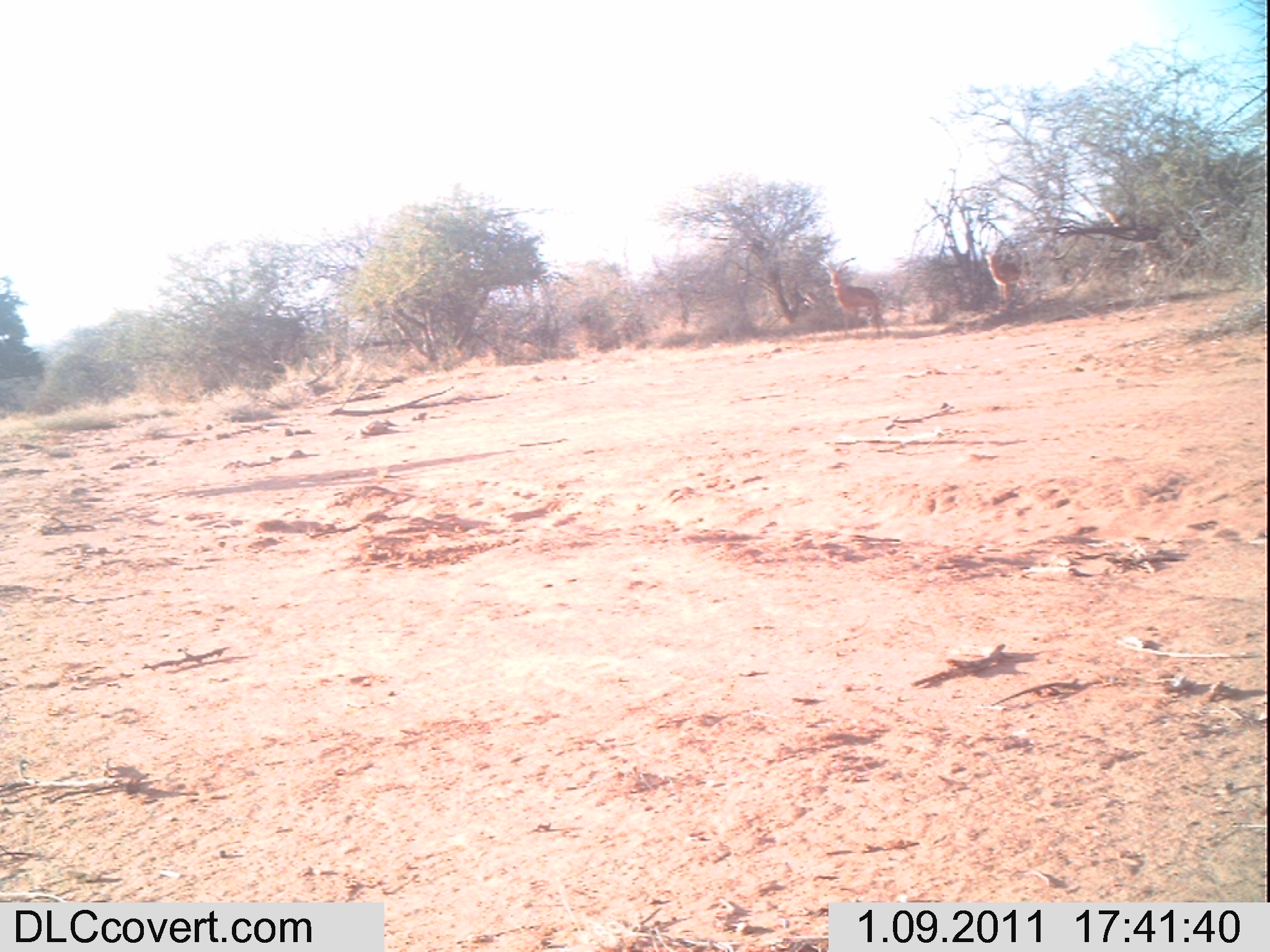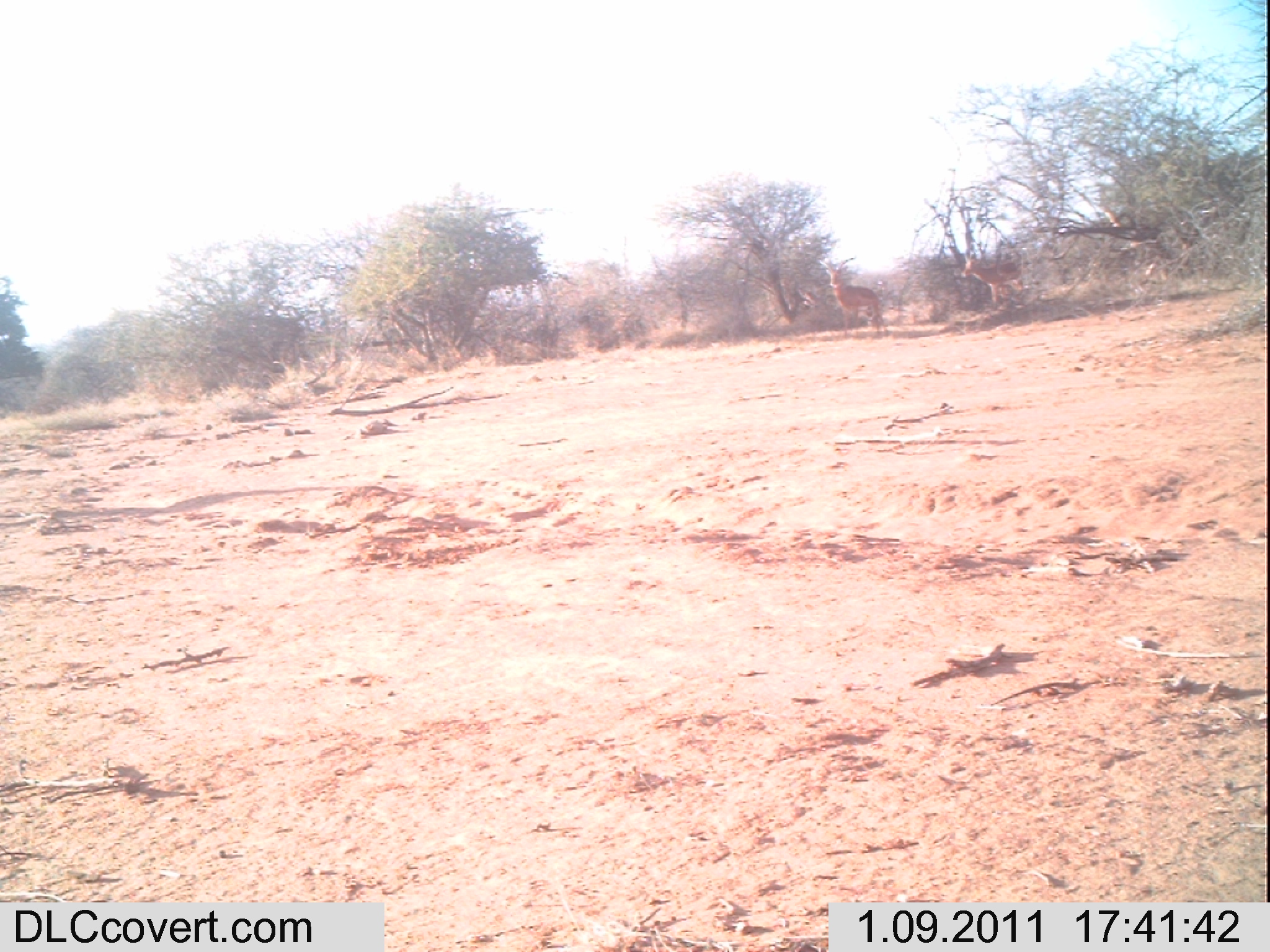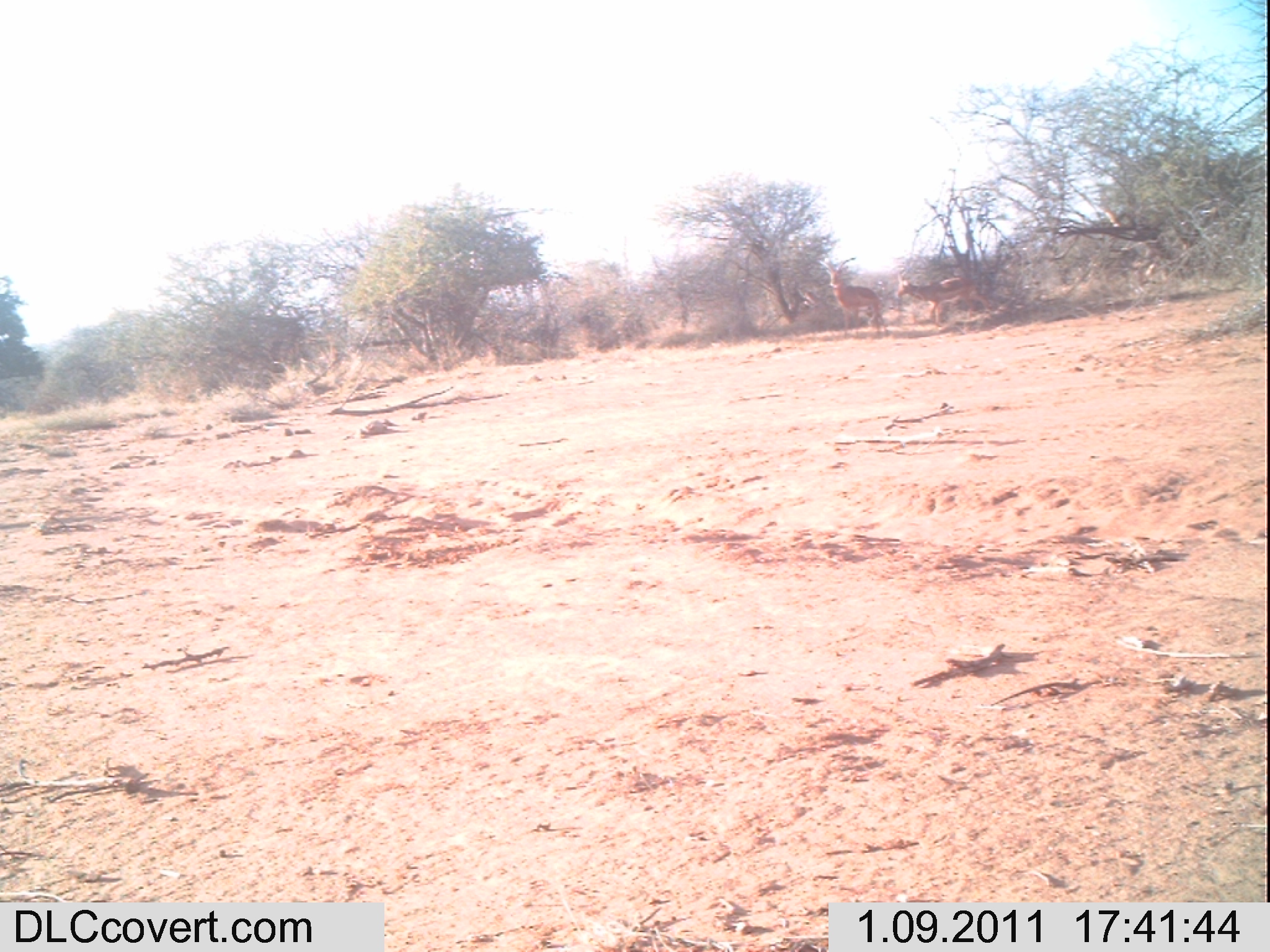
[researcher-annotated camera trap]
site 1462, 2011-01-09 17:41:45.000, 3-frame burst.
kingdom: Animalia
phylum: Chordata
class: Mammalia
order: Artiodactyla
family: Bovidae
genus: Aepyceros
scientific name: Aepyceros melampus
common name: impala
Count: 2.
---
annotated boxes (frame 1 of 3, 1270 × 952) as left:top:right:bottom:
aepyceros melampus: 824:266:881:336; 983:250:1031:307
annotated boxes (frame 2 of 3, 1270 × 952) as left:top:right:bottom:
aepyceros melampus: 826:257:882:335; 956:252:1028:309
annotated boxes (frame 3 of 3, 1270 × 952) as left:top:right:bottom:
aepyceros melampus: 822:257:885:336; 896:274:992:325